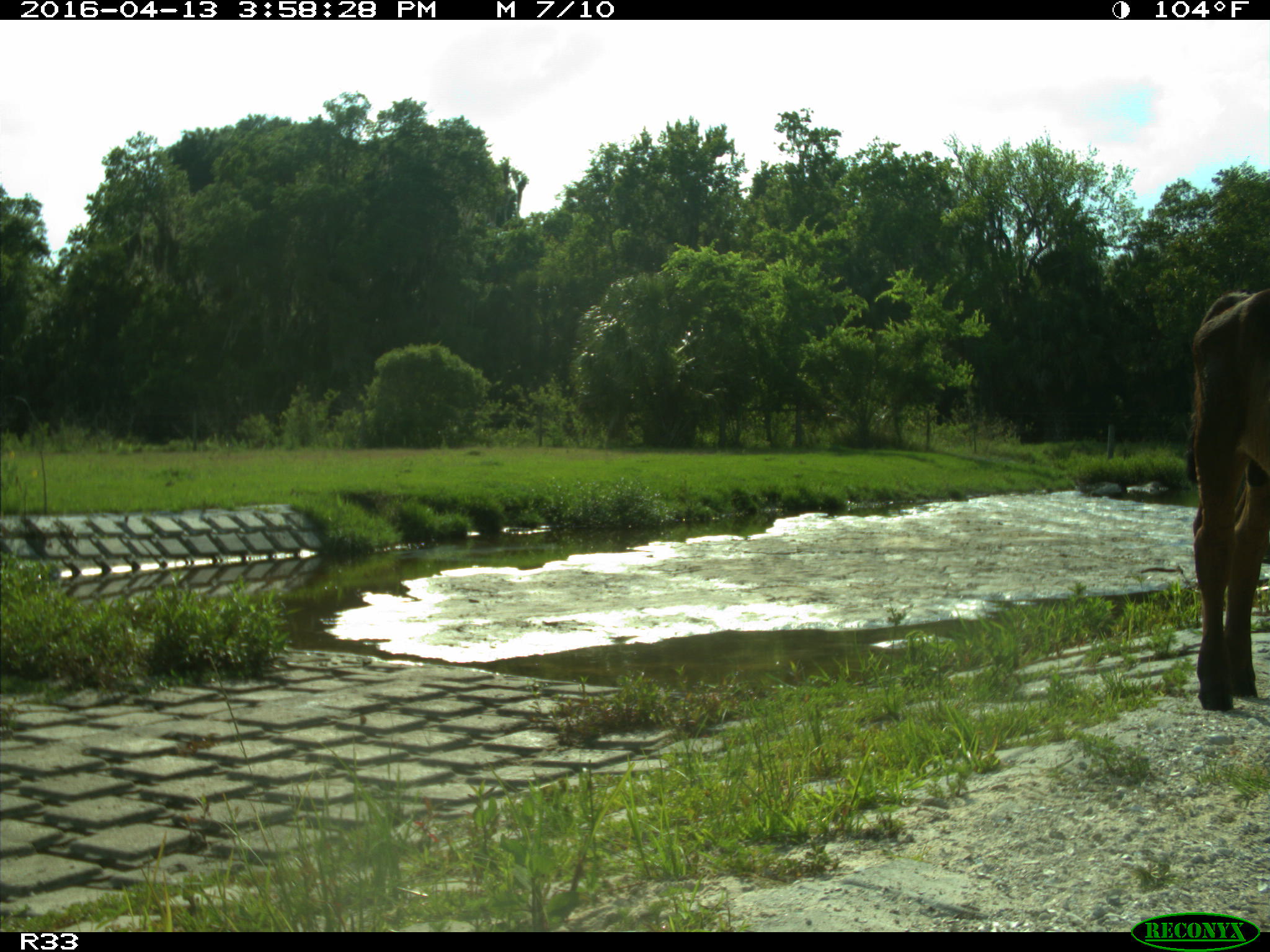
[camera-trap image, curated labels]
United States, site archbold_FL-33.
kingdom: Animalia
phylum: Chordata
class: Mammalia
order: Artiodactyla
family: Bovidae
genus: Bos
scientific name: Bos taurus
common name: domestic cow